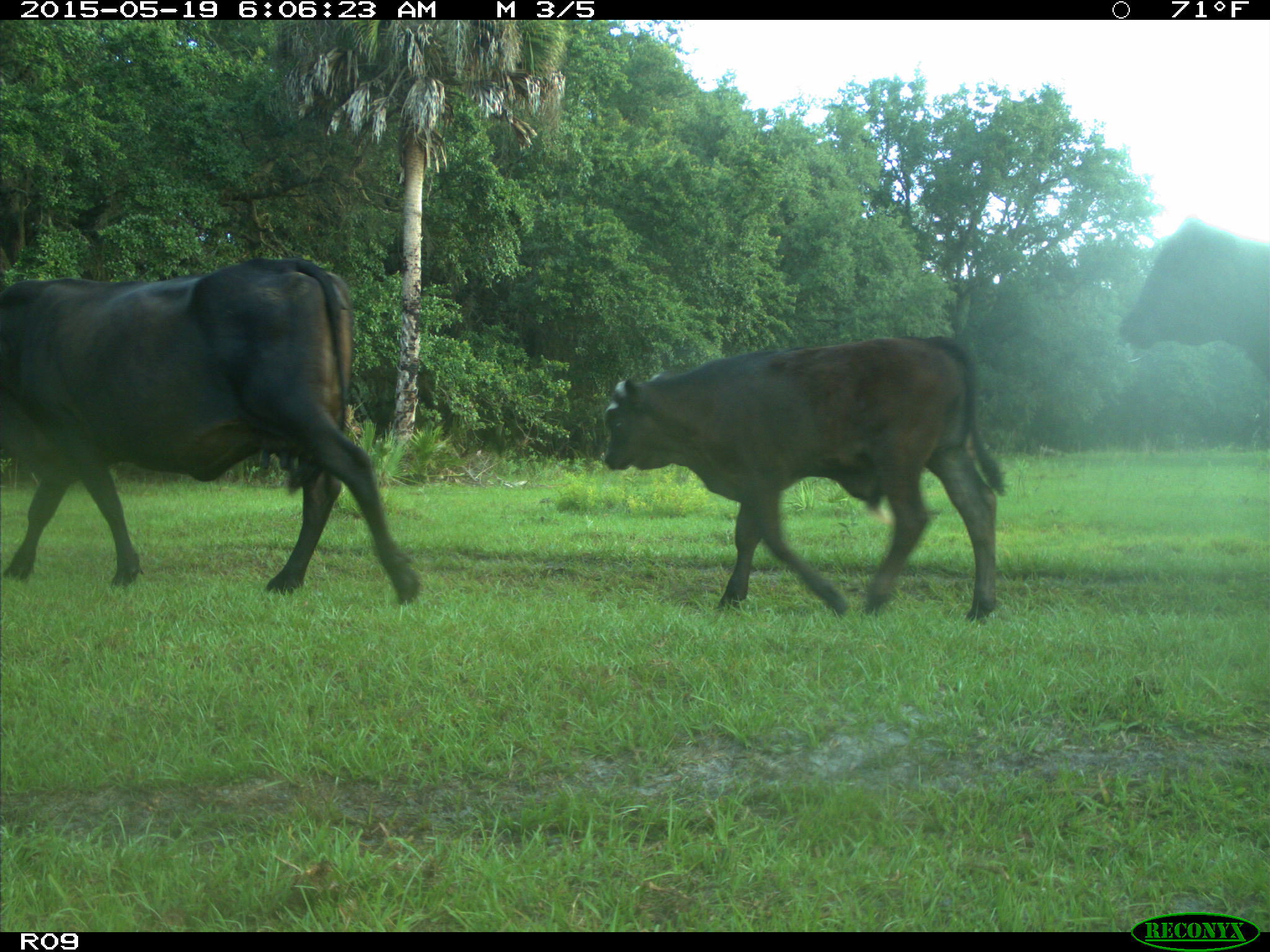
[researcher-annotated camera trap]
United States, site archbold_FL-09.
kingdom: Animalia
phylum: Chordata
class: Mammalia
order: Artiodactyla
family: Bovidae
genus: Bos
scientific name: Bos taurus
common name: domestic cow